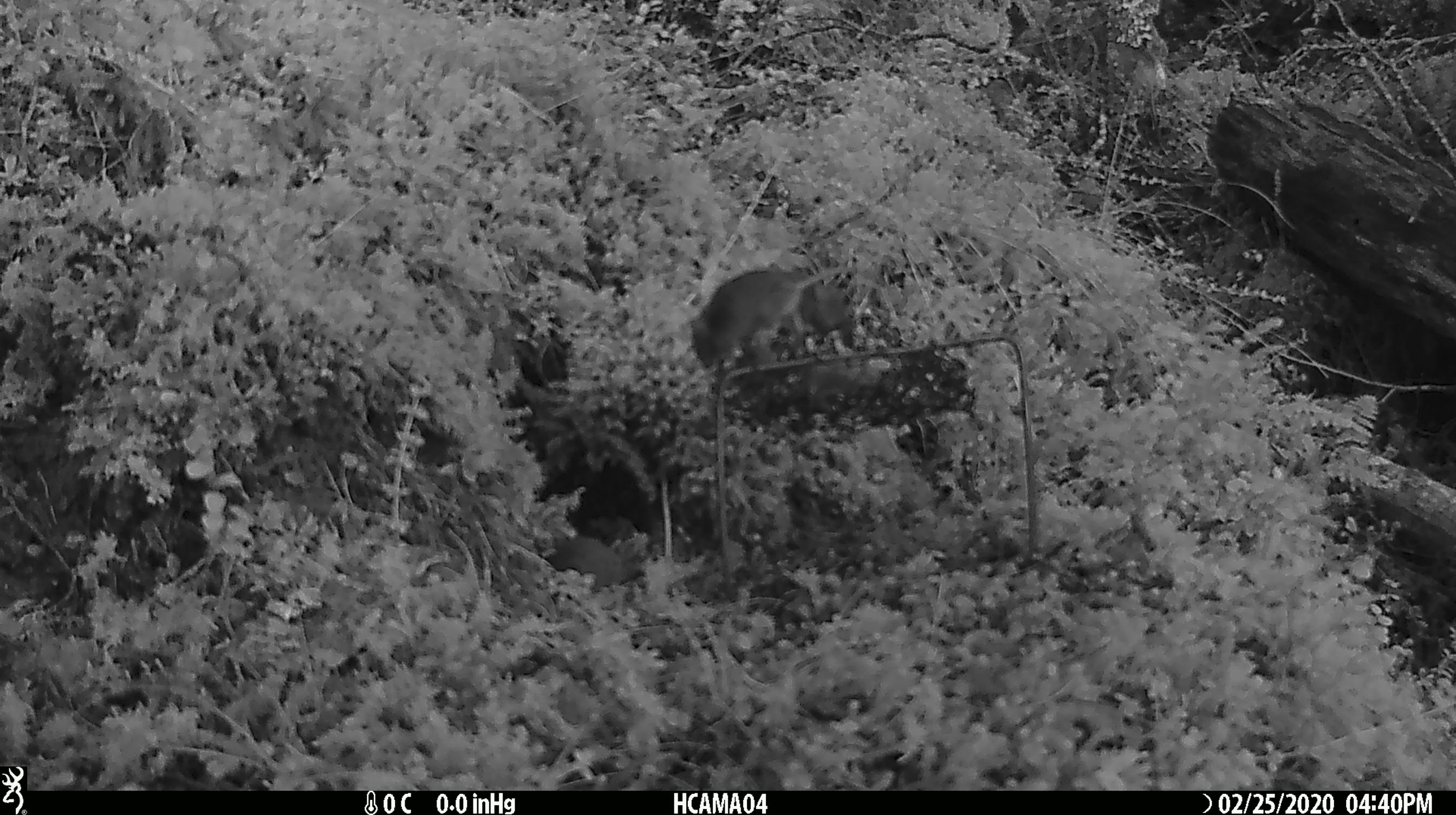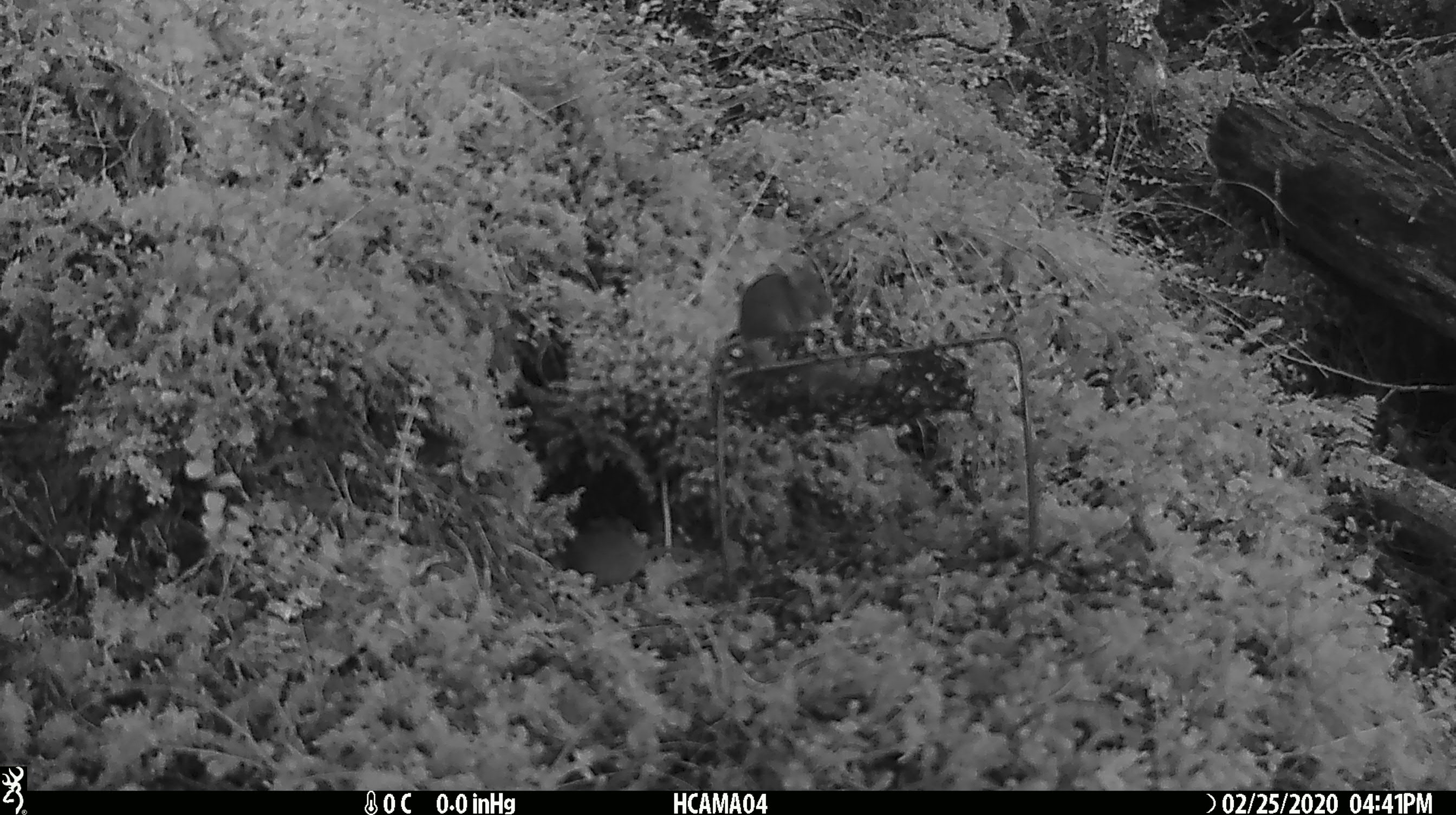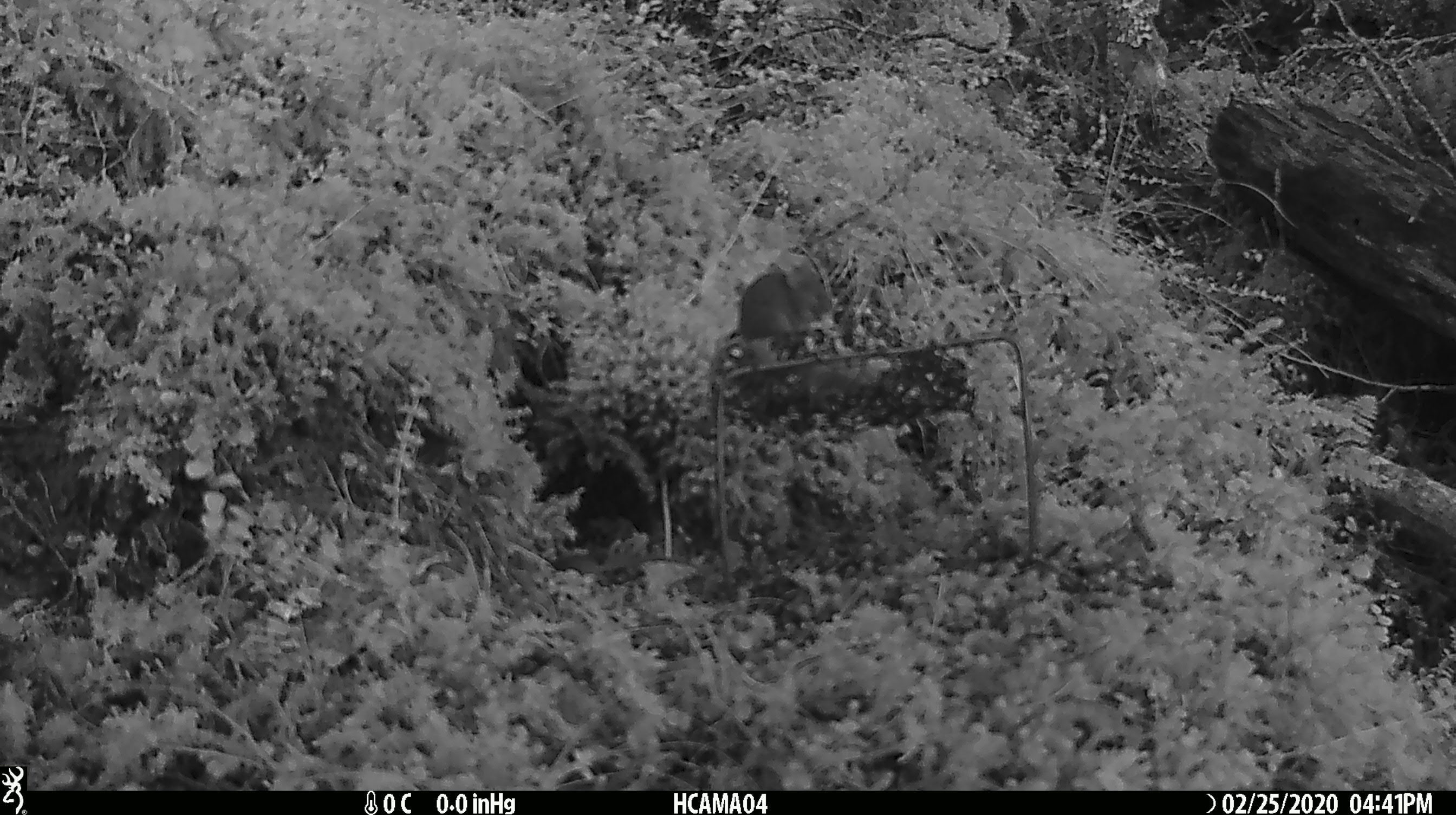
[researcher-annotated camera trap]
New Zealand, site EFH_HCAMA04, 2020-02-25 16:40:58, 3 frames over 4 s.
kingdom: Animalia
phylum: Chordata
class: Mammalia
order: Rodentia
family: Muridae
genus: Mus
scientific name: Mus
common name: mouse